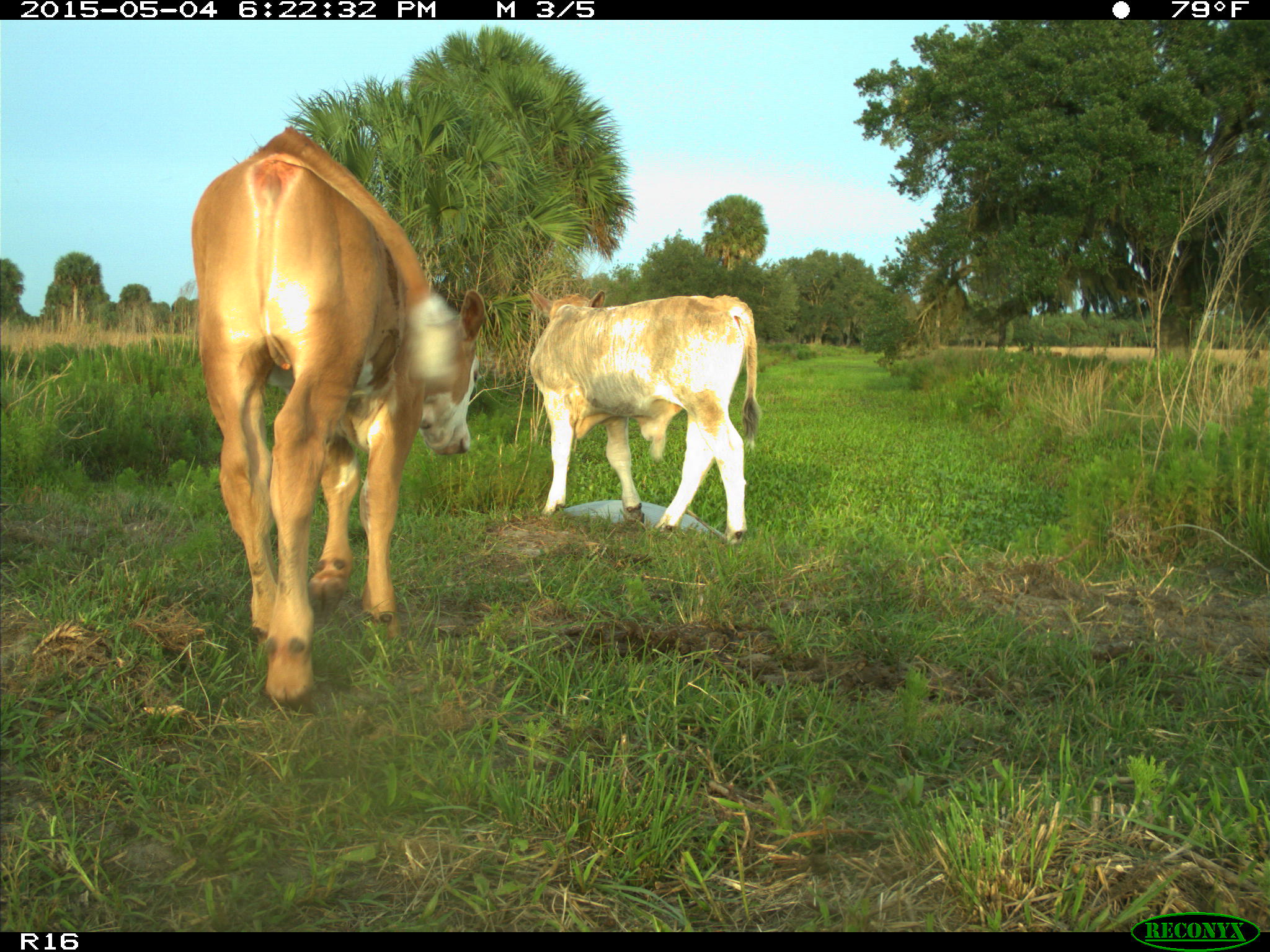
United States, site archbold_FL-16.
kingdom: Animalia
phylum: Chordata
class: Mammalia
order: Artiodactyla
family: Bovidae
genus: Bos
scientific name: Bos taurus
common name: domestic cow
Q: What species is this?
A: Bos taurus (domestic cow).